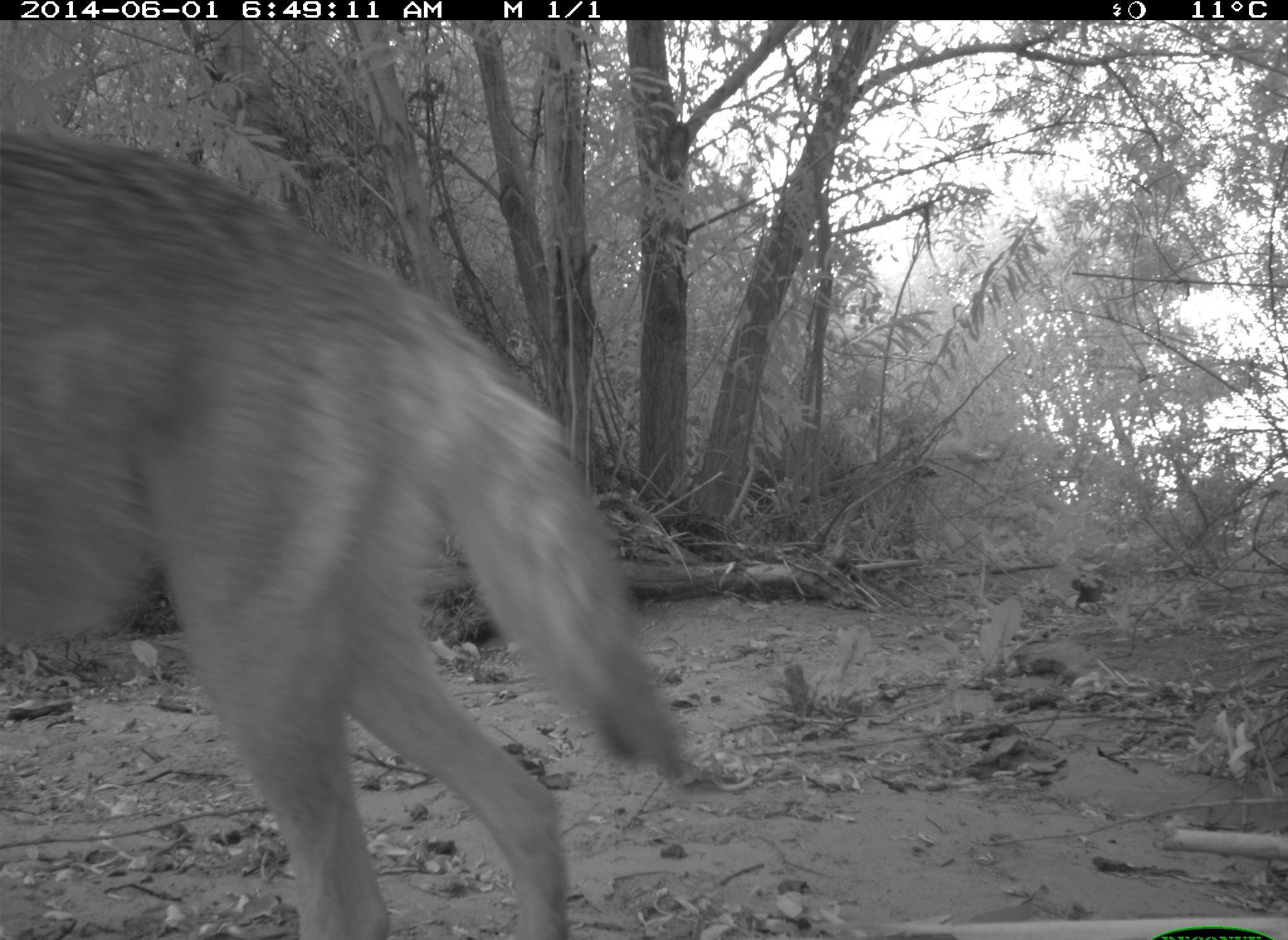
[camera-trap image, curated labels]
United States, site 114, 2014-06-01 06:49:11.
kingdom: Animalia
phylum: Chordata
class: Mammalia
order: Carnivora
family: Canidae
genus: Canis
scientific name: Canis latrans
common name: coyote